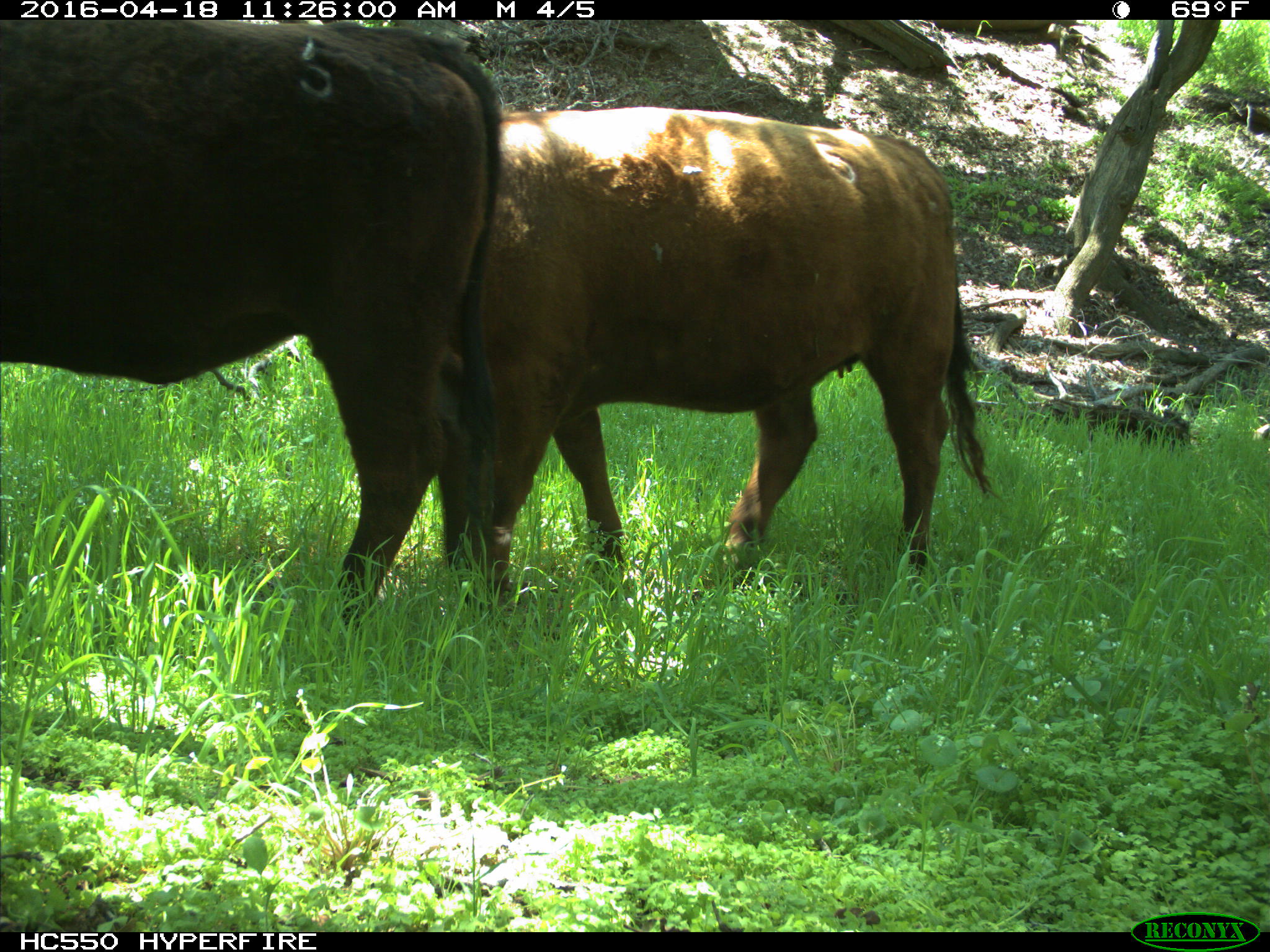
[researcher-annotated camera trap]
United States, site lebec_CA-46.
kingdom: Animalia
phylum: Chordata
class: Mammalia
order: Artiodactyla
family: Bovidae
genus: Bos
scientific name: Bos taurus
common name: domestic cow